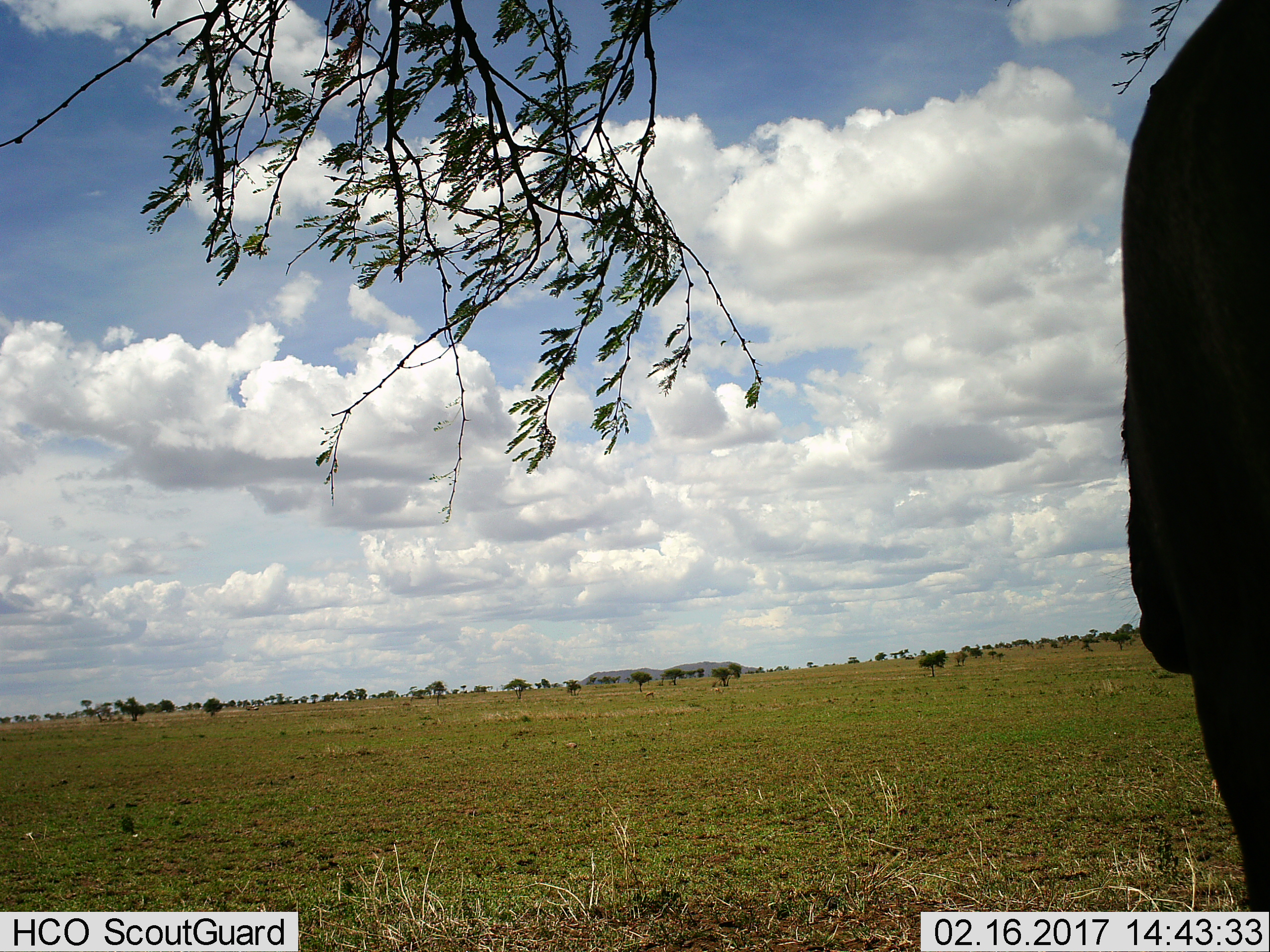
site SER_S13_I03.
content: unidentified animal